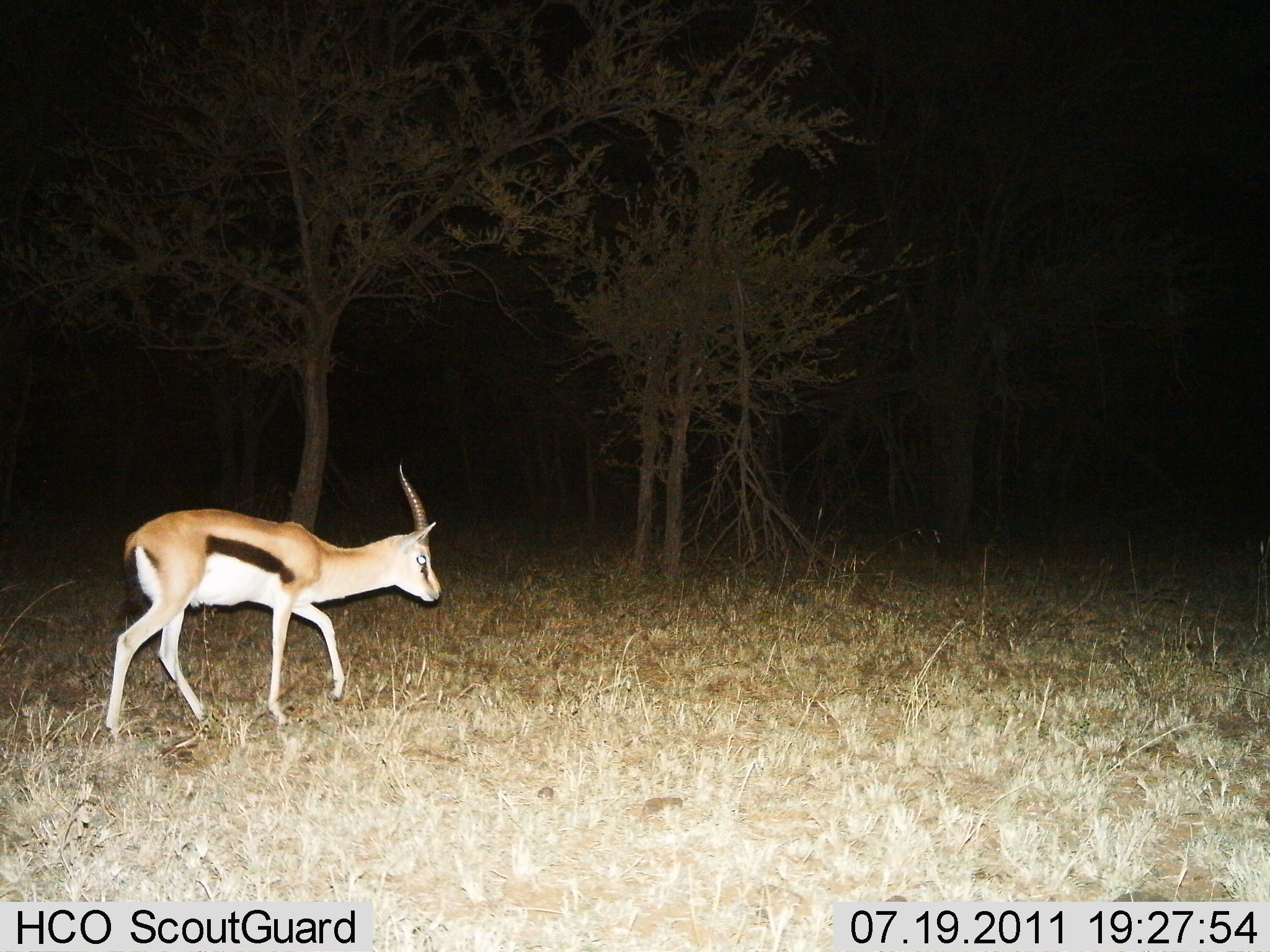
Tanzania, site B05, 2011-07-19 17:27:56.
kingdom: Animalia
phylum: Chordata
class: Mammalia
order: Artiodactyla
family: Bovidae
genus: Eudorcas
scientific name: Eudorcas thomsonii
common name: thomson's gazelle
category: gazellethomsons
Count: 1.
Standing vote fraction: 10%.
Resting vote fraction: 0%.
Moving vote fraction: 90%.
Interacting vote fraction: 0%.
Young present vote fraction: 0%.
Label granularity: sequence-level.